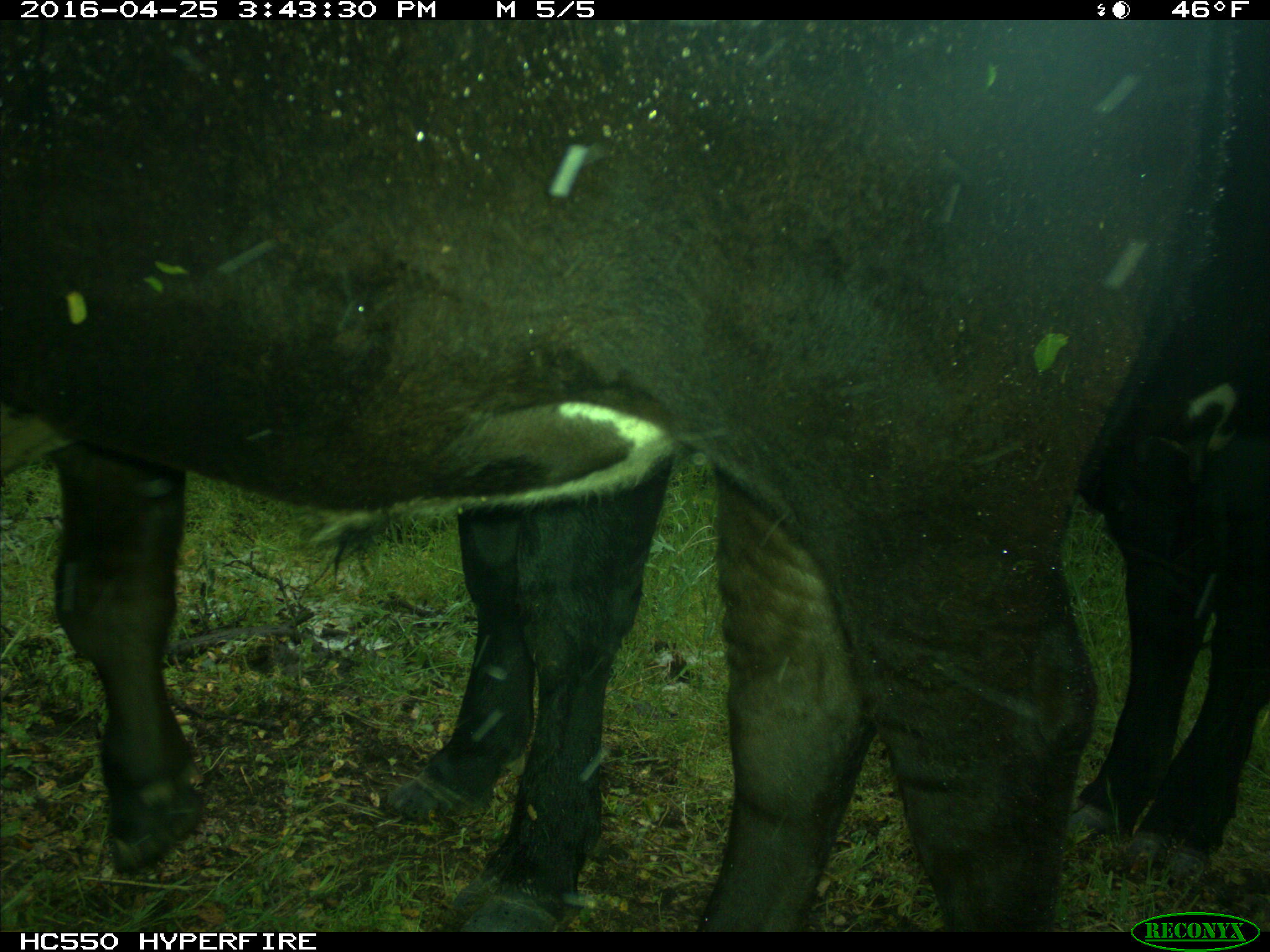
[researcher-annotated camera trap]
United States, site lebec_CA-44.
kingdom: Animalia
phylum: Chordata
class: Mammalia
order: Artiodactyla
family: Bovidae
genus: Bos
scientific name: Bos taurus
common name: domestic cow